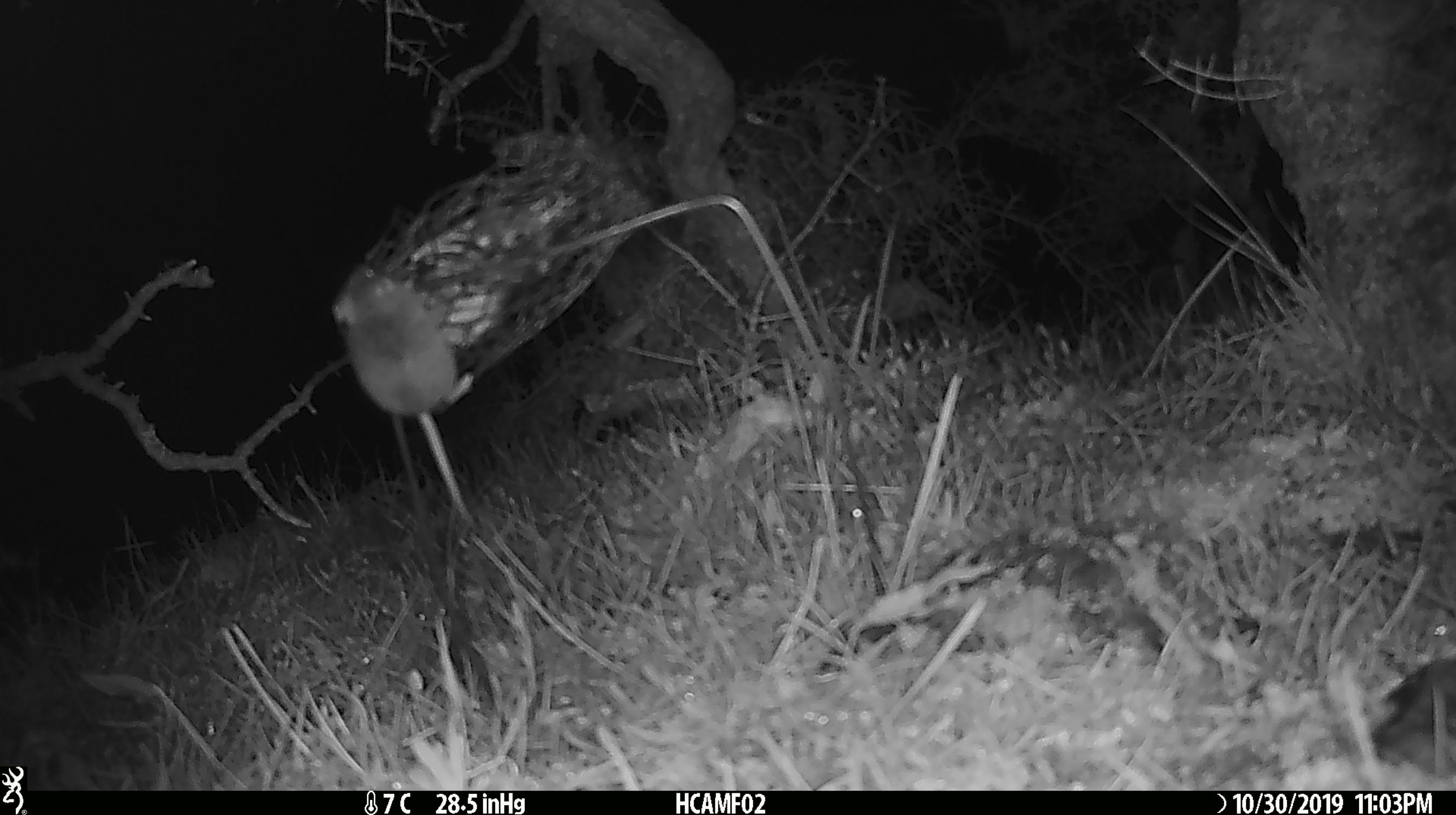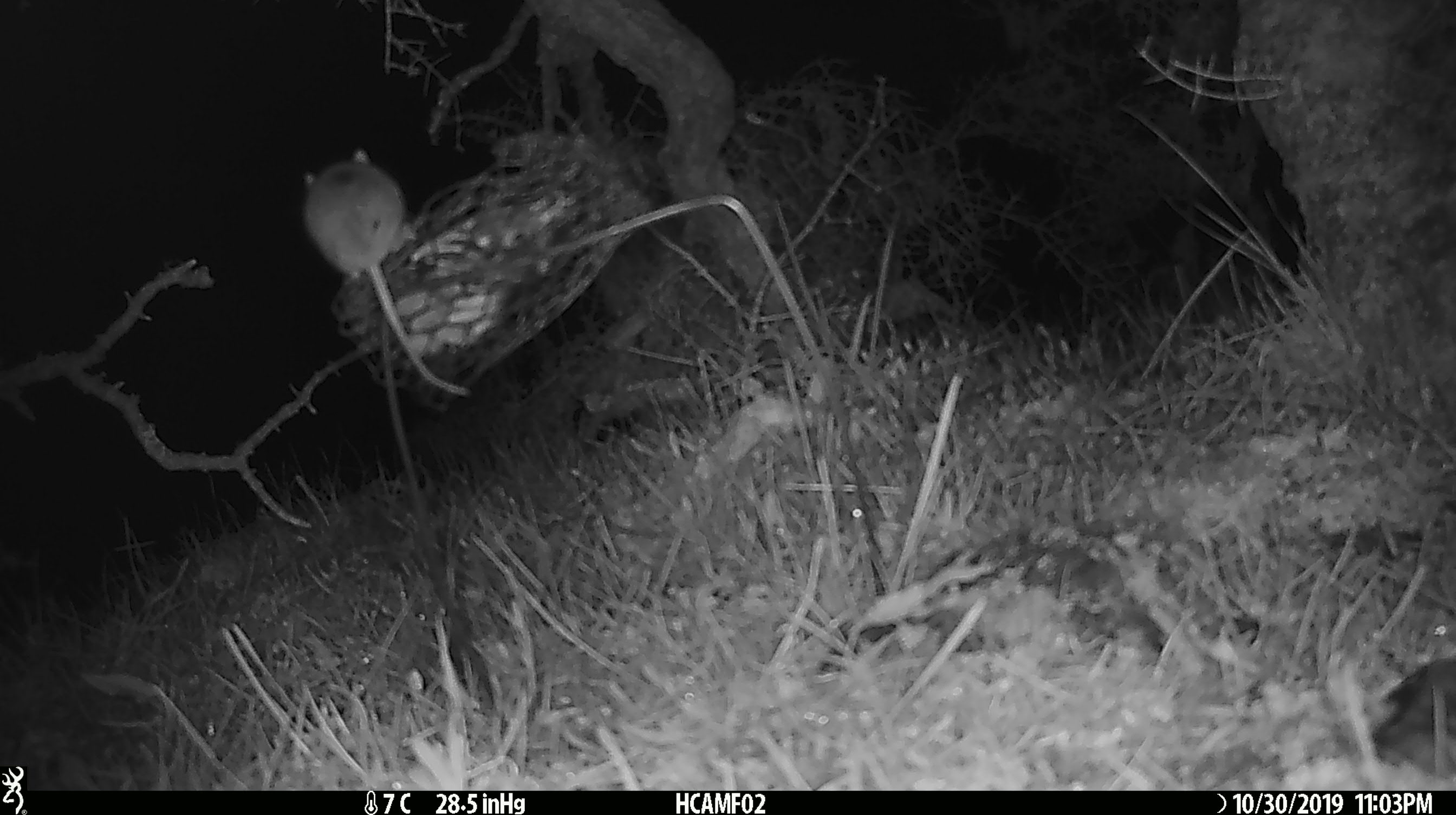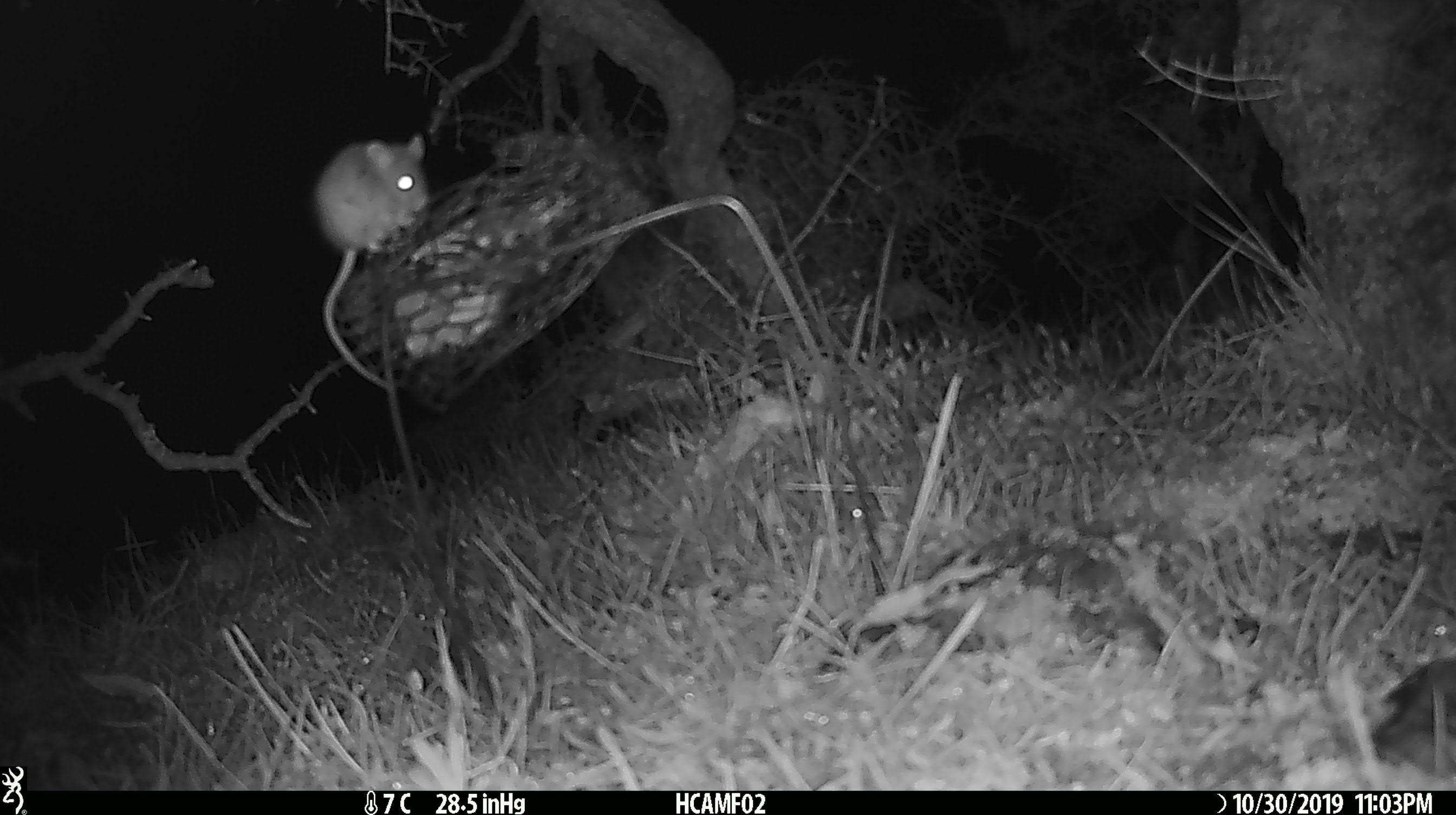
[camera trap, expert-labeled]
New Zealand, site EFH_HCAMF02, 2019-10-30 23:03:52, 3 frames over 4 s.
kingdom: Animalia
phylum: Chordata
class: Mammalia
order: Rodentia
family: Muridae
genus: Mus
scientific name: Mus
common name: mouse